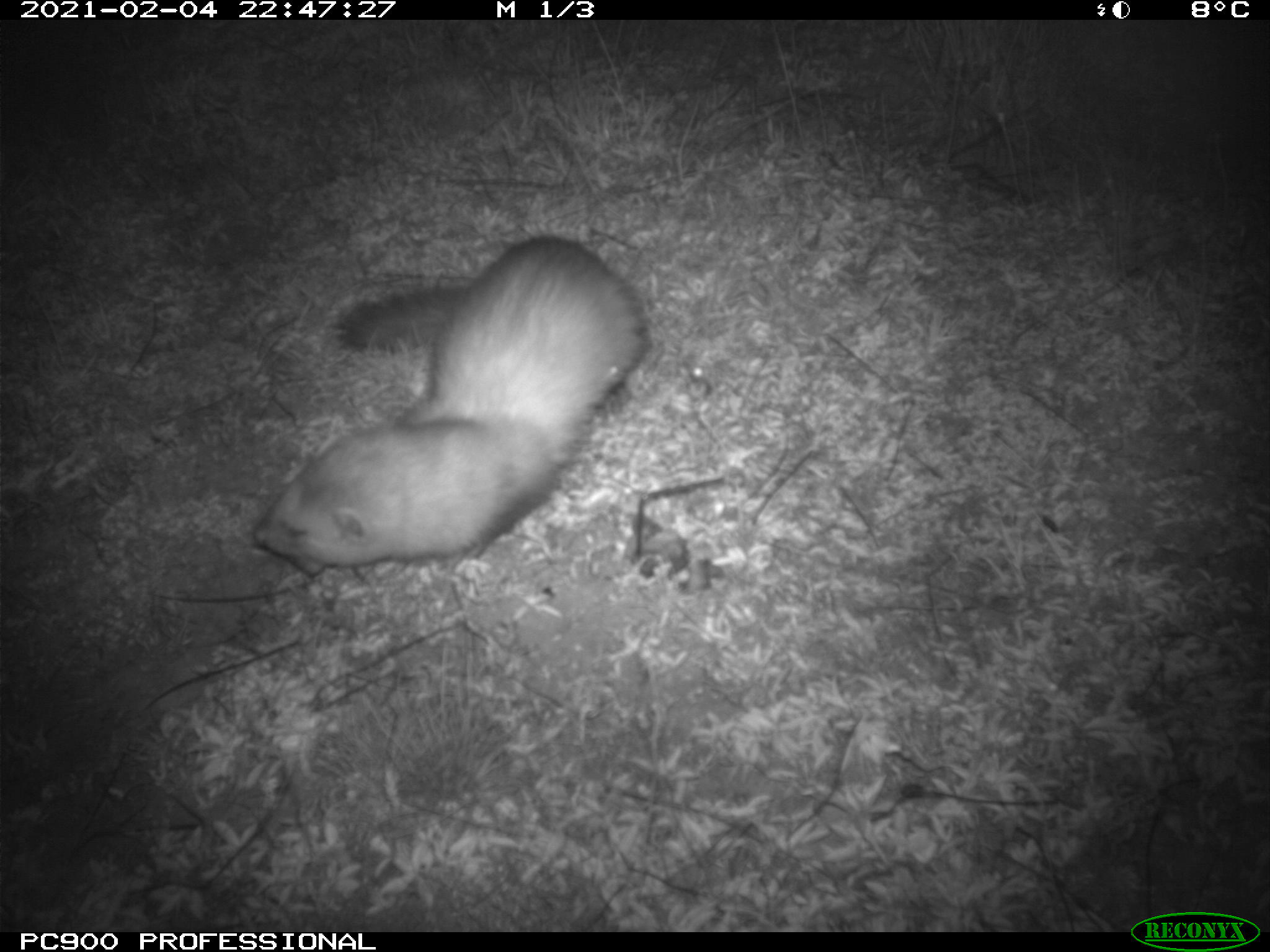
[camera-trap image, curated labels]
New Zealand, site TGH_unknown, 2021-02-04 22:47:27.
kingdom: Animalia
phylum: Chordata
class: Mammalia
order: Carnivora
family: Mustelidae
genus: Mustela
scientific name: Mustela furo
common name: ferret